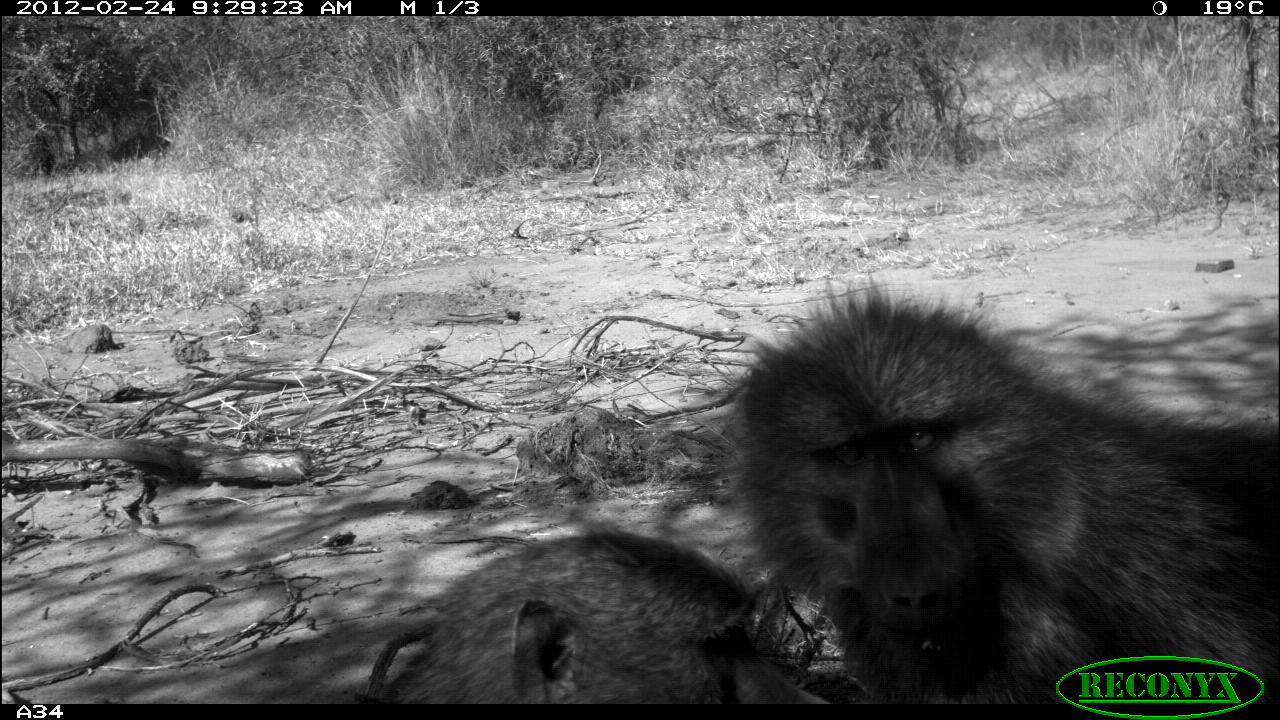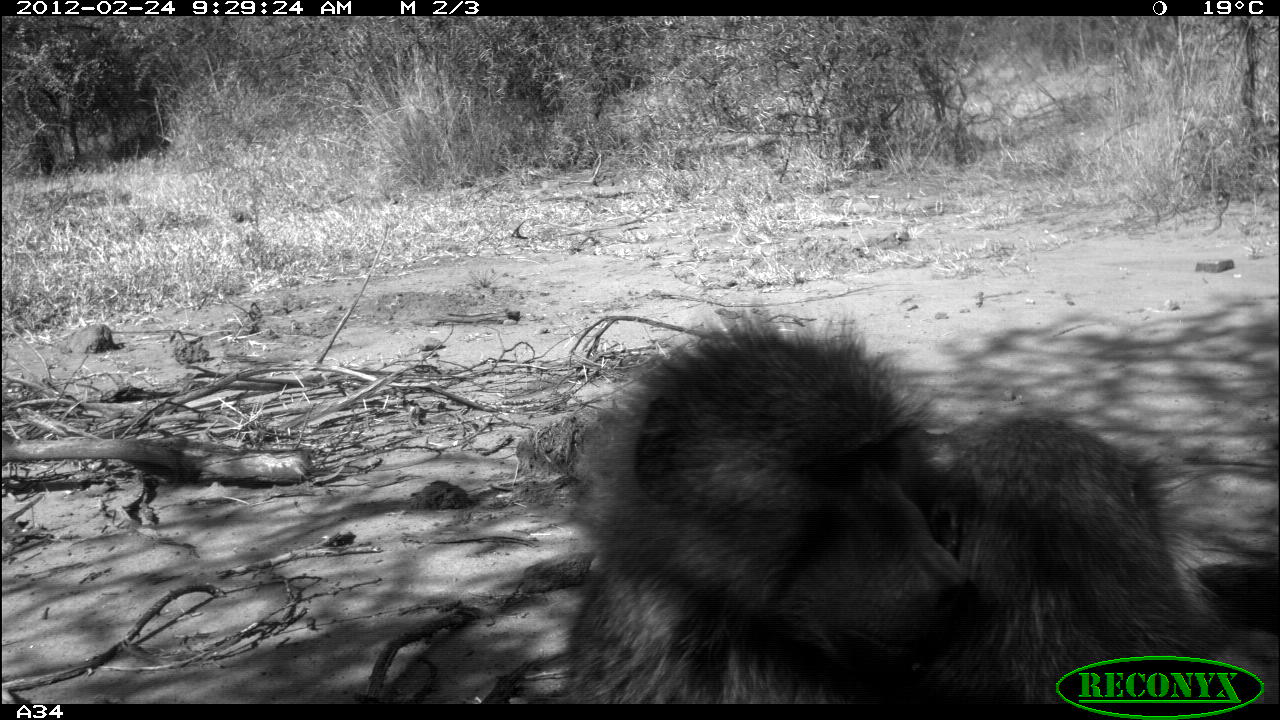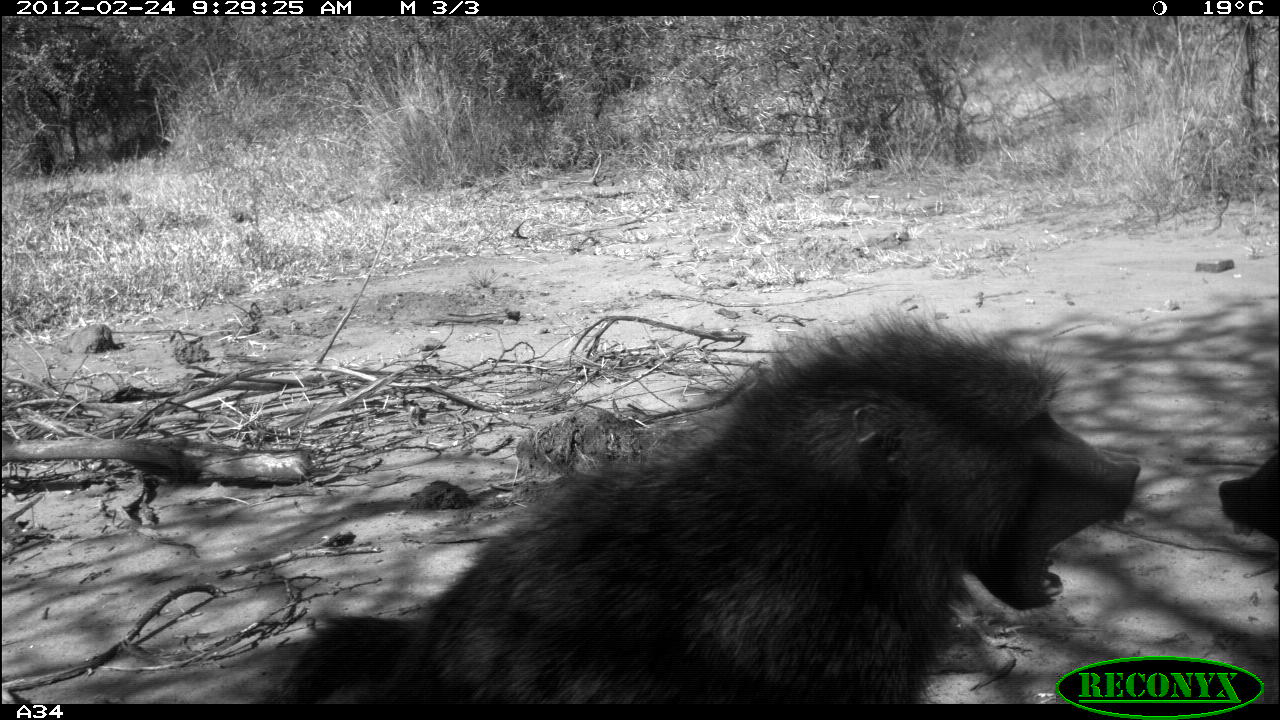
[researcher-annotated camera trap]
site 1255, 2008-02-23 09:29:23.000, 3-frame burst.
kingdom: Animalia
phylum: Chordata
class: Mammalia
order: Primates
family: Cercopithecidae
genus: Papio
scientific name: Papio anubis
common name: olive baboon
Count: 2.